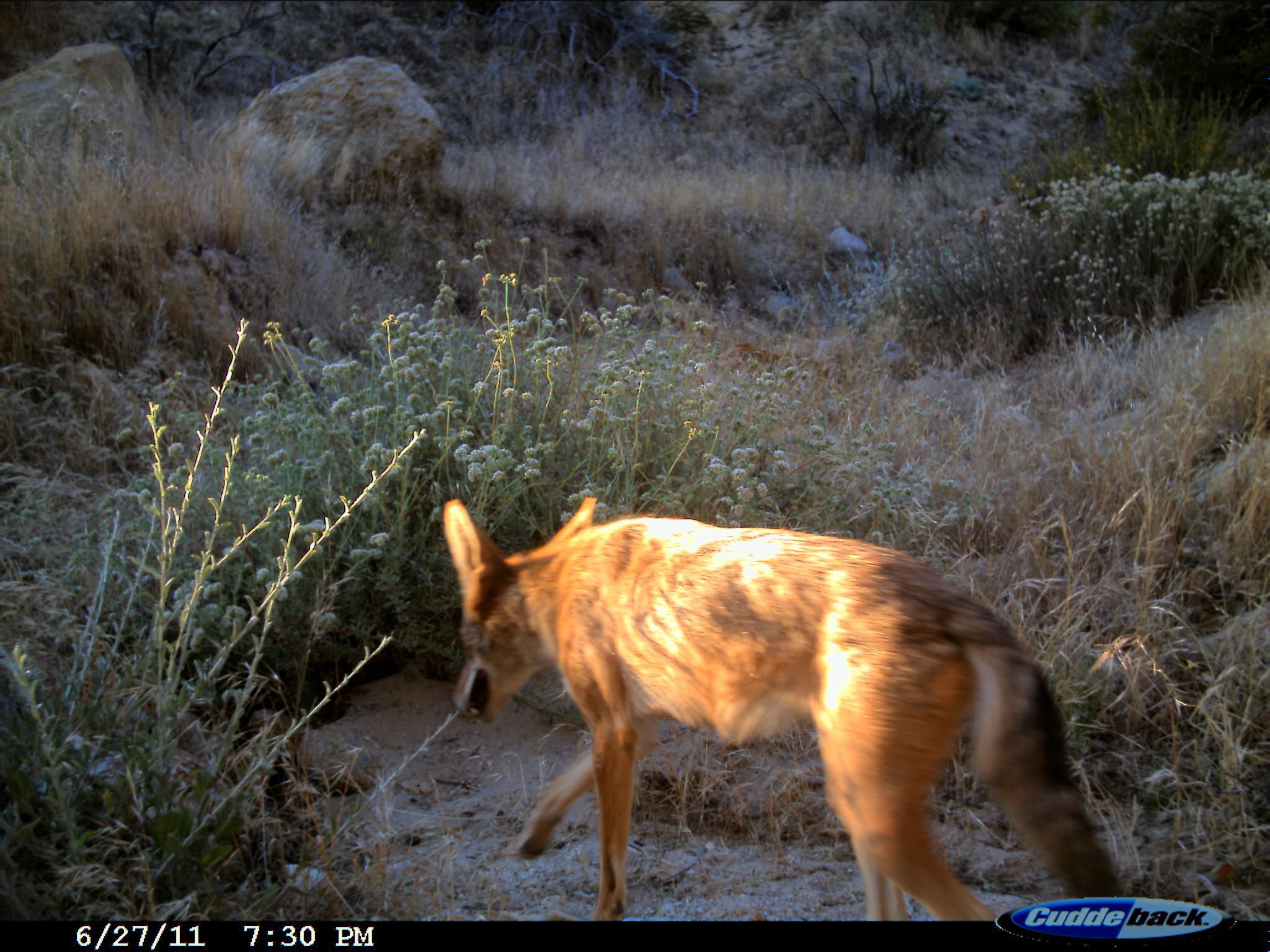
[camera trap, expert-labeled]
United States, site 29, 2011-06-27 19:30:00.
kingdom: Animalia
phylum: Chordata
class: Mammalia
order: Carnivora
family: Canidae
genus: Canis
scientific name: Canis latrans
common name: coyote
Coyote (Canis latrans).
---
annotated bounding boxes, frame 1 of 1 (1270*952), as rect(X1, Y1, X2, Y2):
coyote: rect(442, 495, 1136, 922)